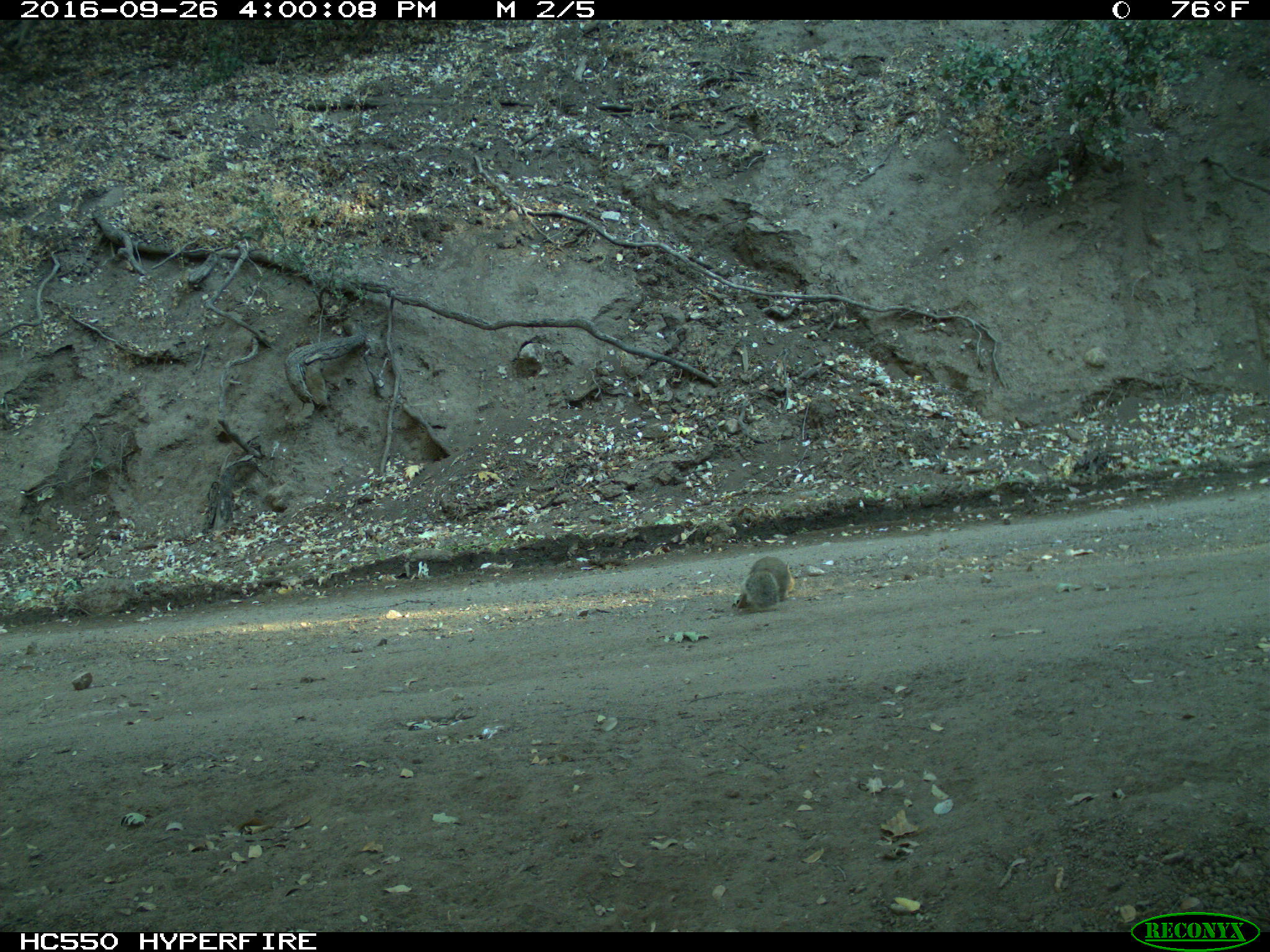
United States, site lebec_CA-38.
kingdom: Animalia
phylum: Chordata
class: Mammalia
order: Rodentia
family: Sciuridae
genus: Otospermophilus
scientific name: Otospermophilus beecheyi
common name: california ground squirrel